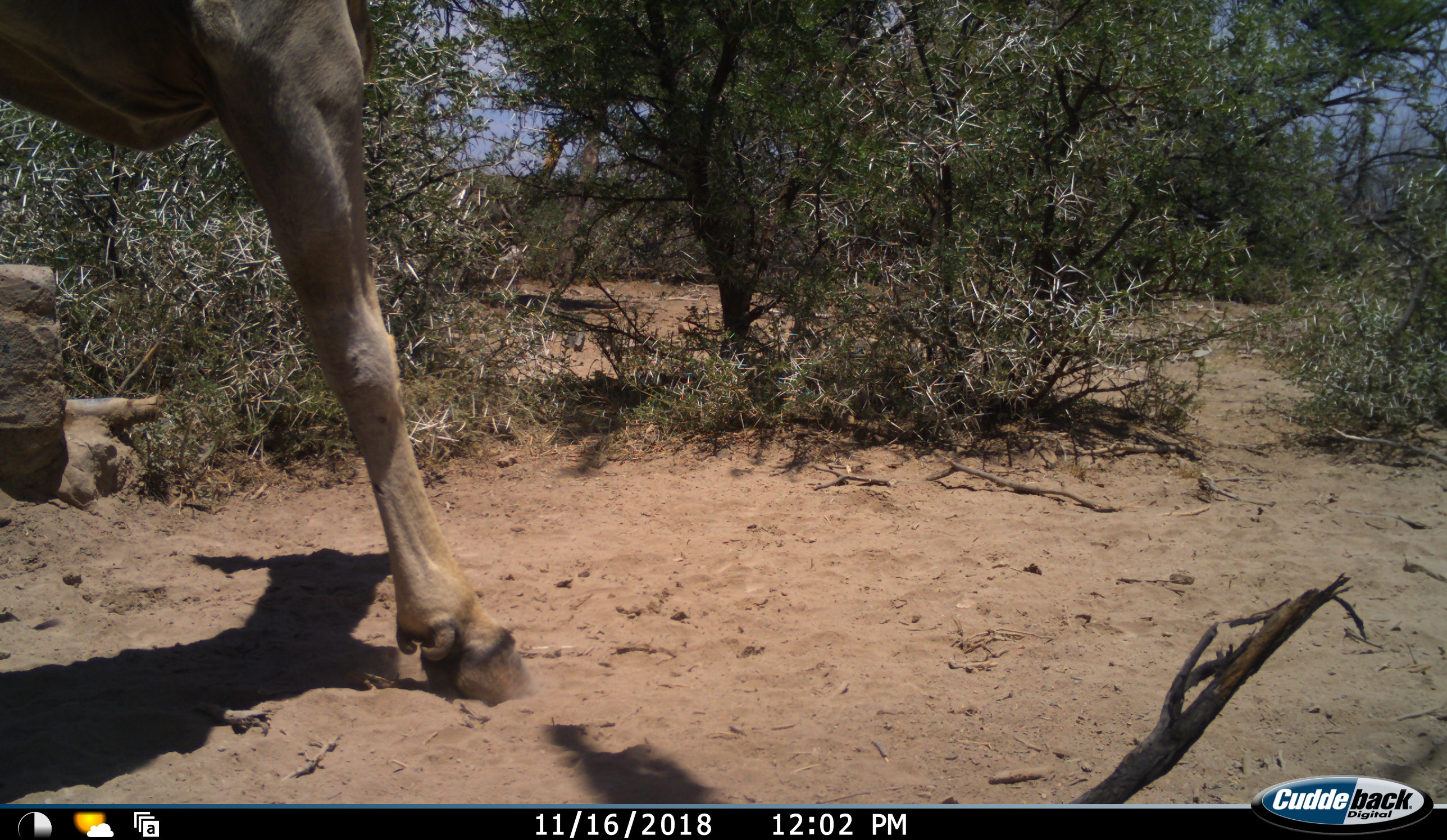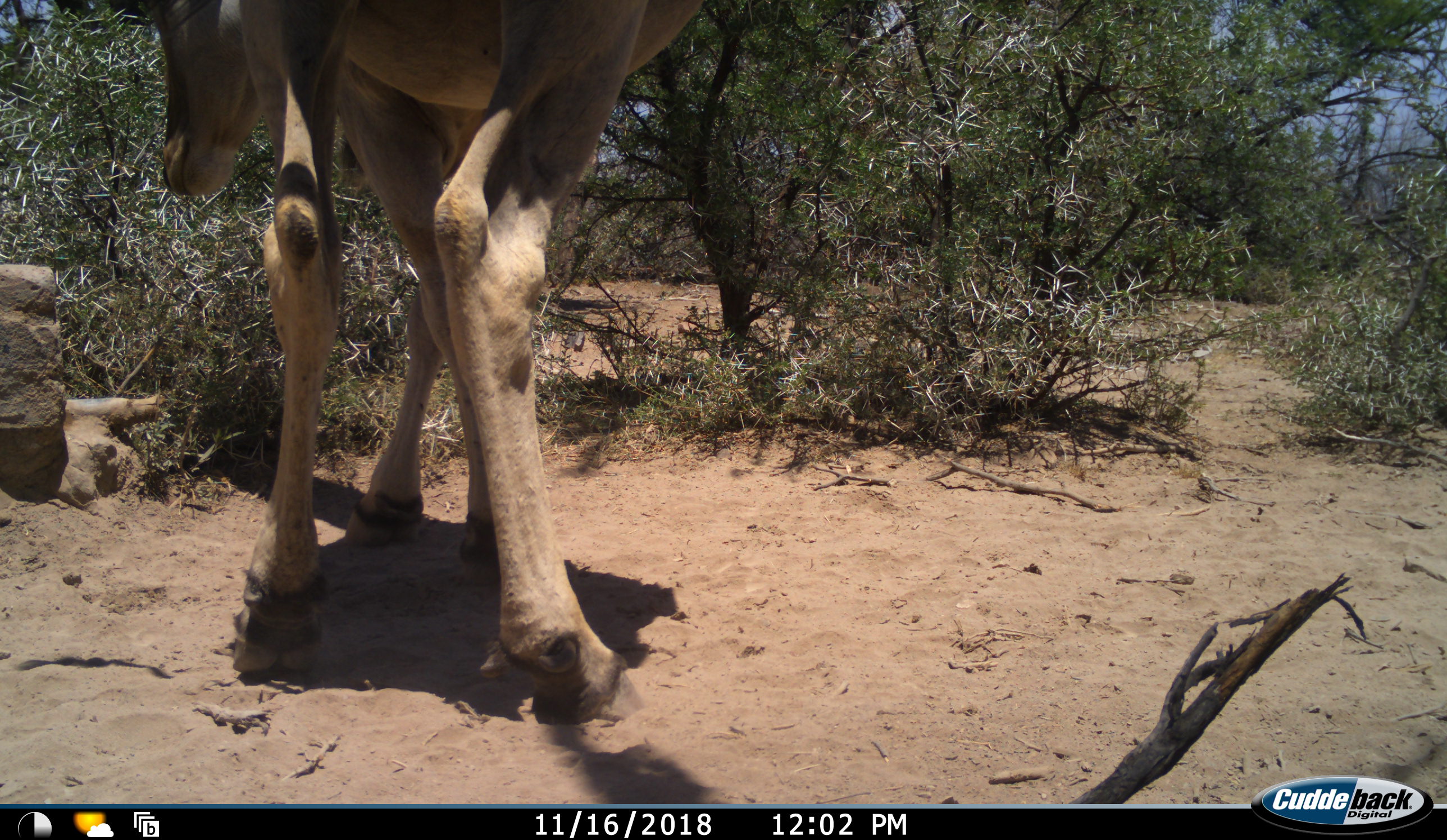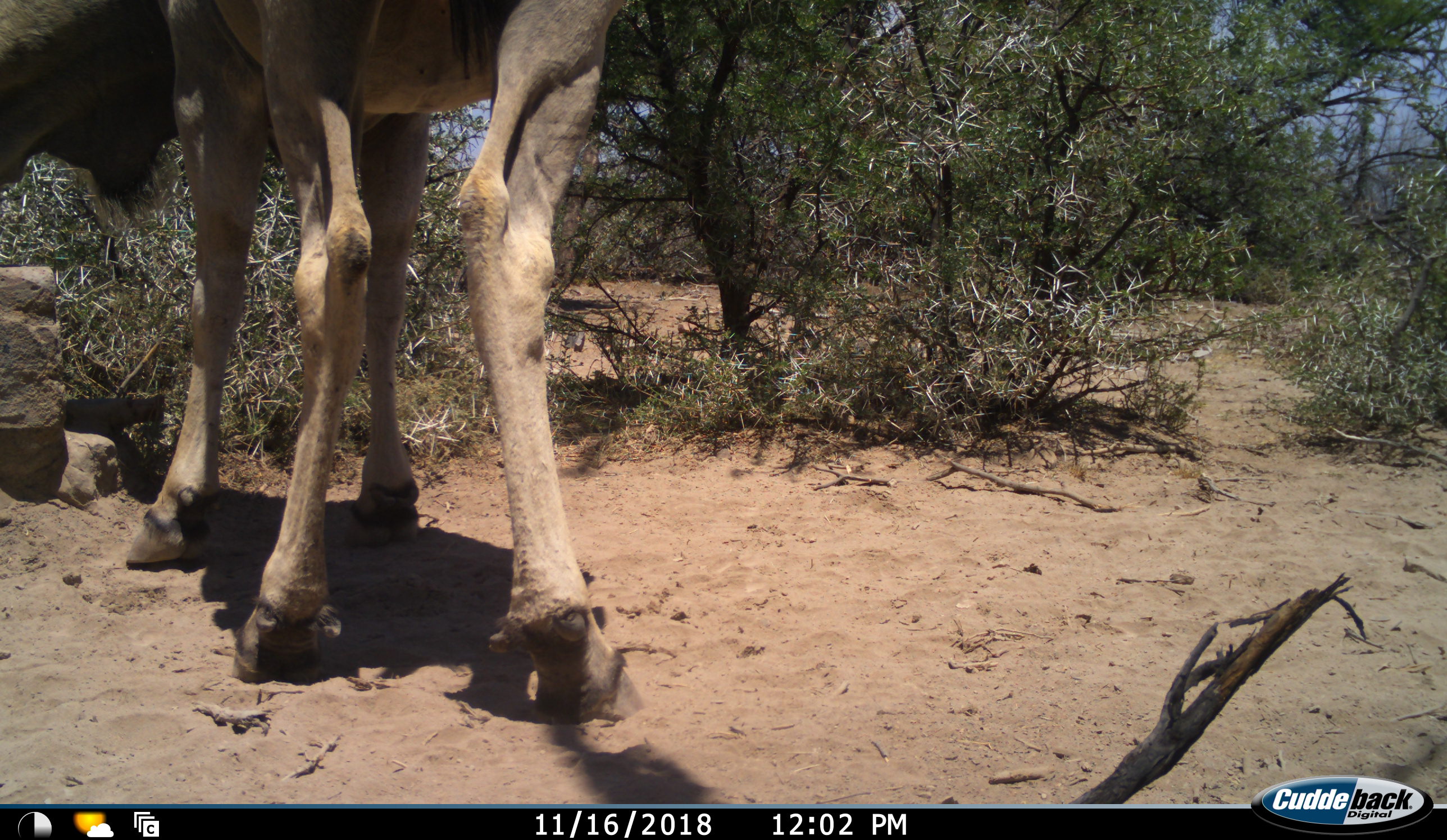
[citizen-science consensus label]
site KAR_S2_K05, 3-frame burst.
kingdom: Animalia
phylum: Chordata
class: Mammalia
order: Artiodactyla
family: Bovidae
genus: Tragelaphus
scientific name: Tragelaphus oryx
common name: eland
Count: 1.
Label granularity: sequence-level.